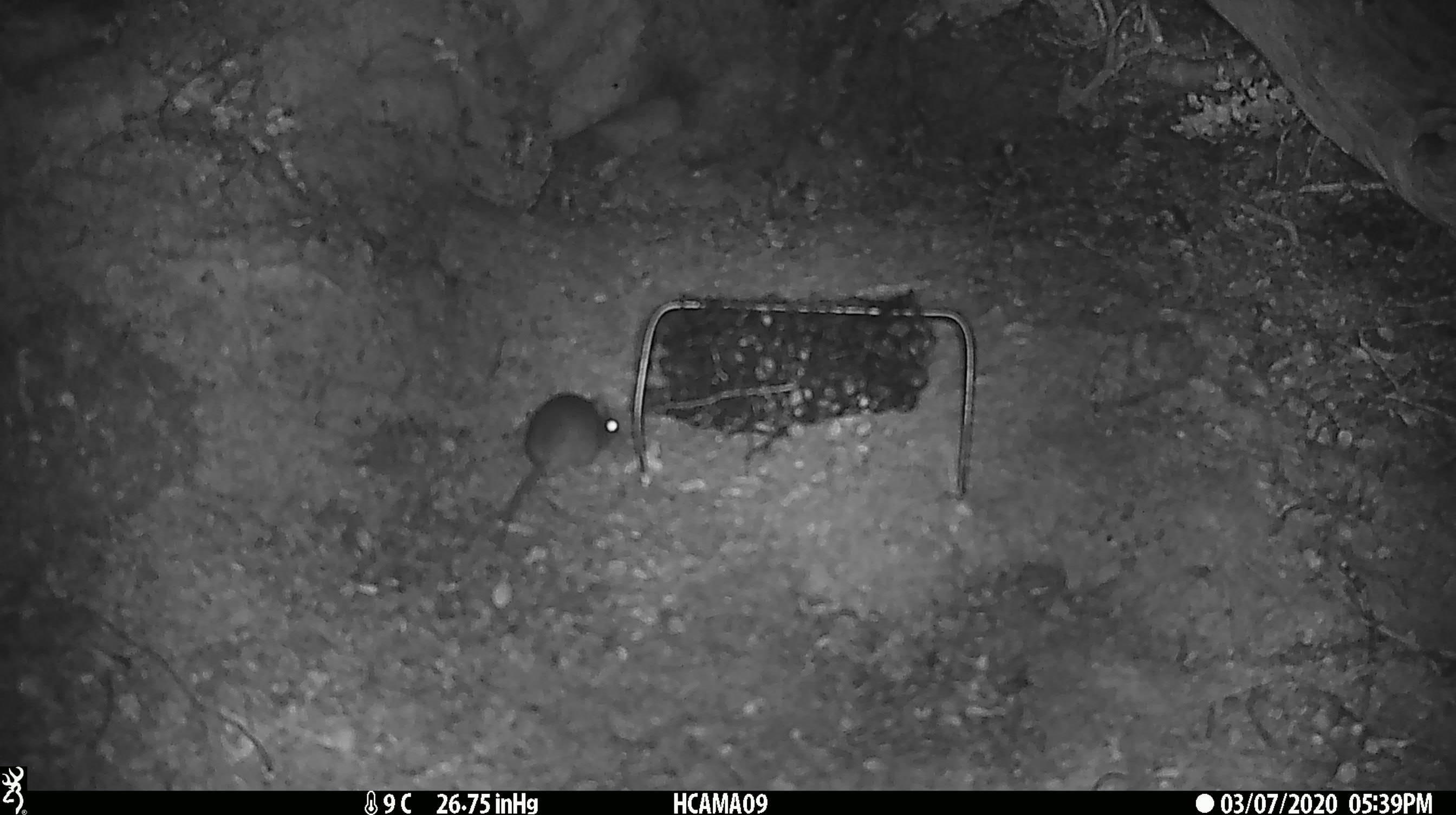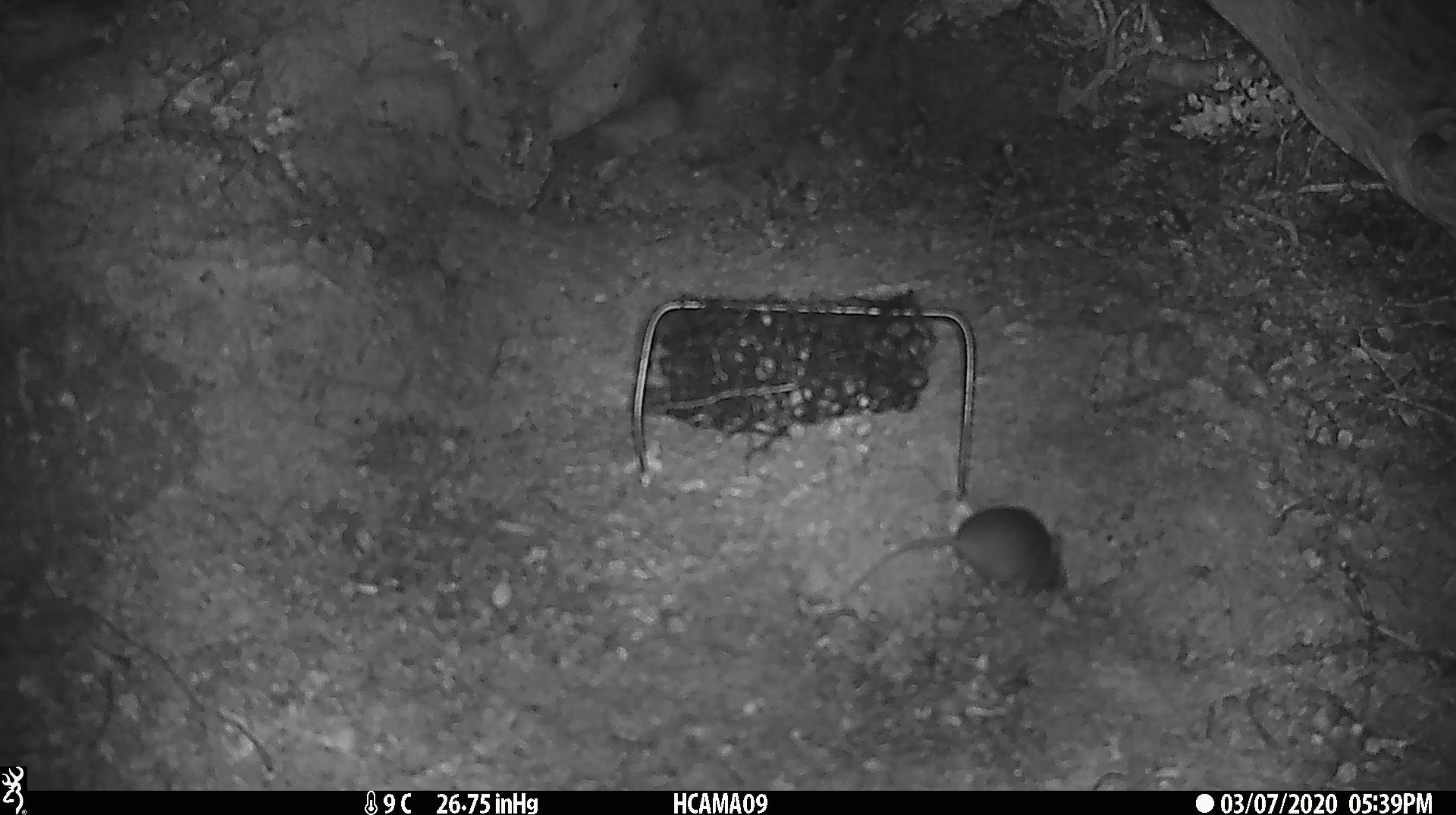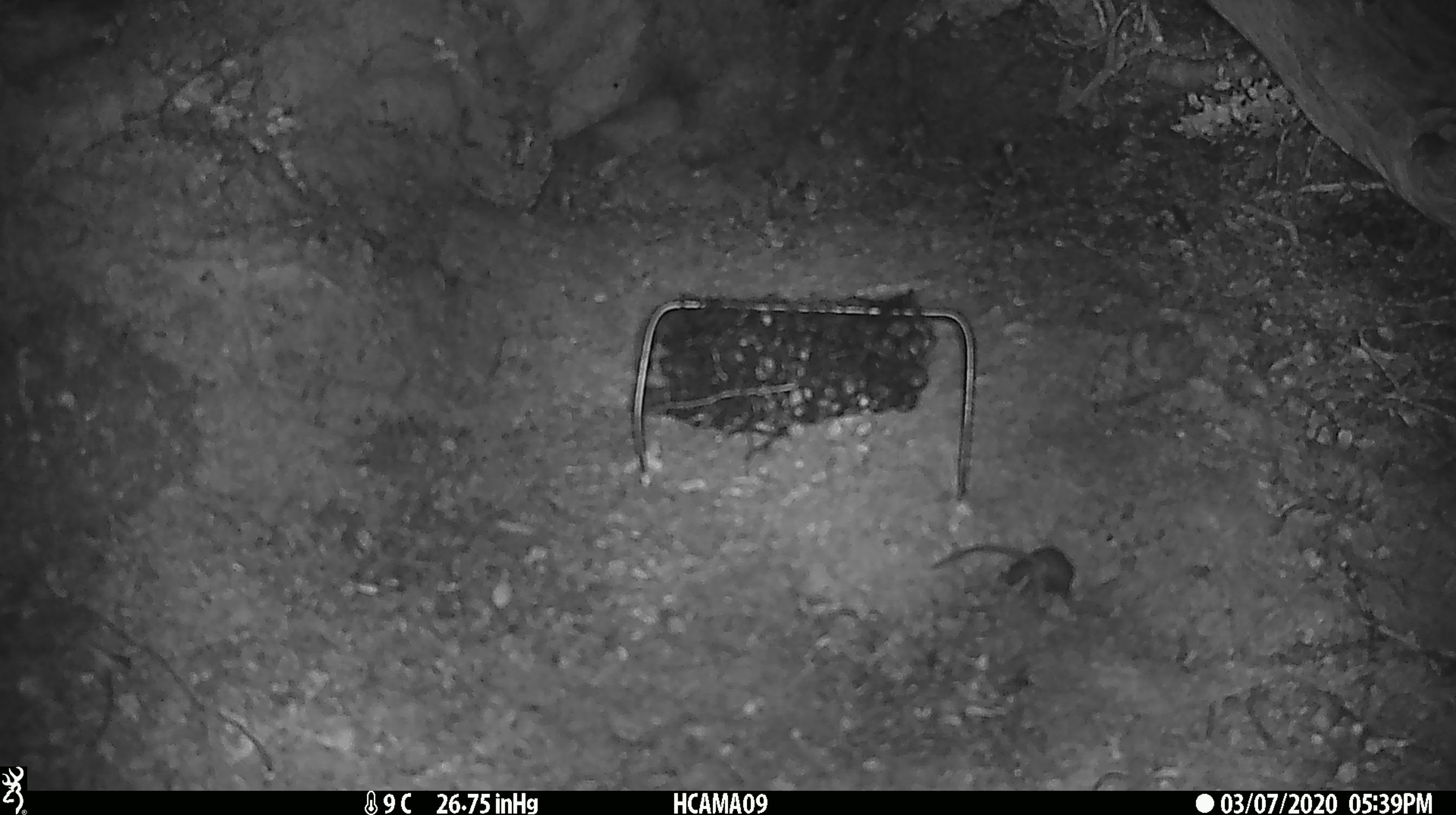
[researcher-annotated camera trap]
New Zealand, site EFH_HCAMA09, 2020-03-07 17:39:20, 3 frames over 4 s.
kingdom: Animalia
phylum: Chordata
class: Mammalia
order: Rodentia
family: Muridae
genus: Mus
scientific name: Mus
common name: mouse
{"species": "mouse (Mus)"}